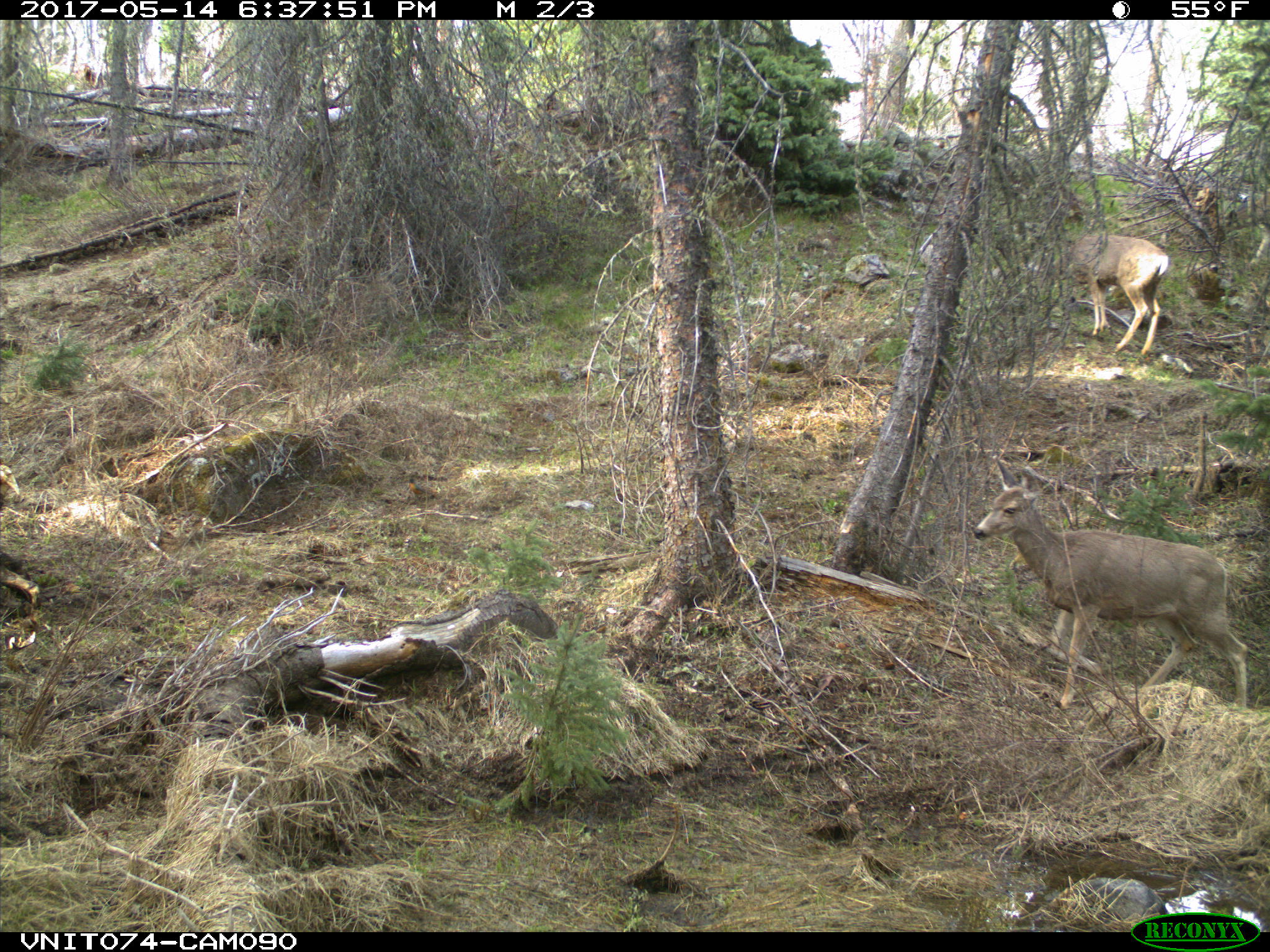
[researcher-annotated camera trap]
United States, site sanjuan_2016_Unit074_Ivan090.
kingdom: Animalia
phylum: Chordata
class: Mammalia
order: Artiodactyla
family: Cervidae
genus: Odocoileus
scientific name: Odocoileus hemionus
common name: mule deer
Odocoileus hemionus (mule deer).